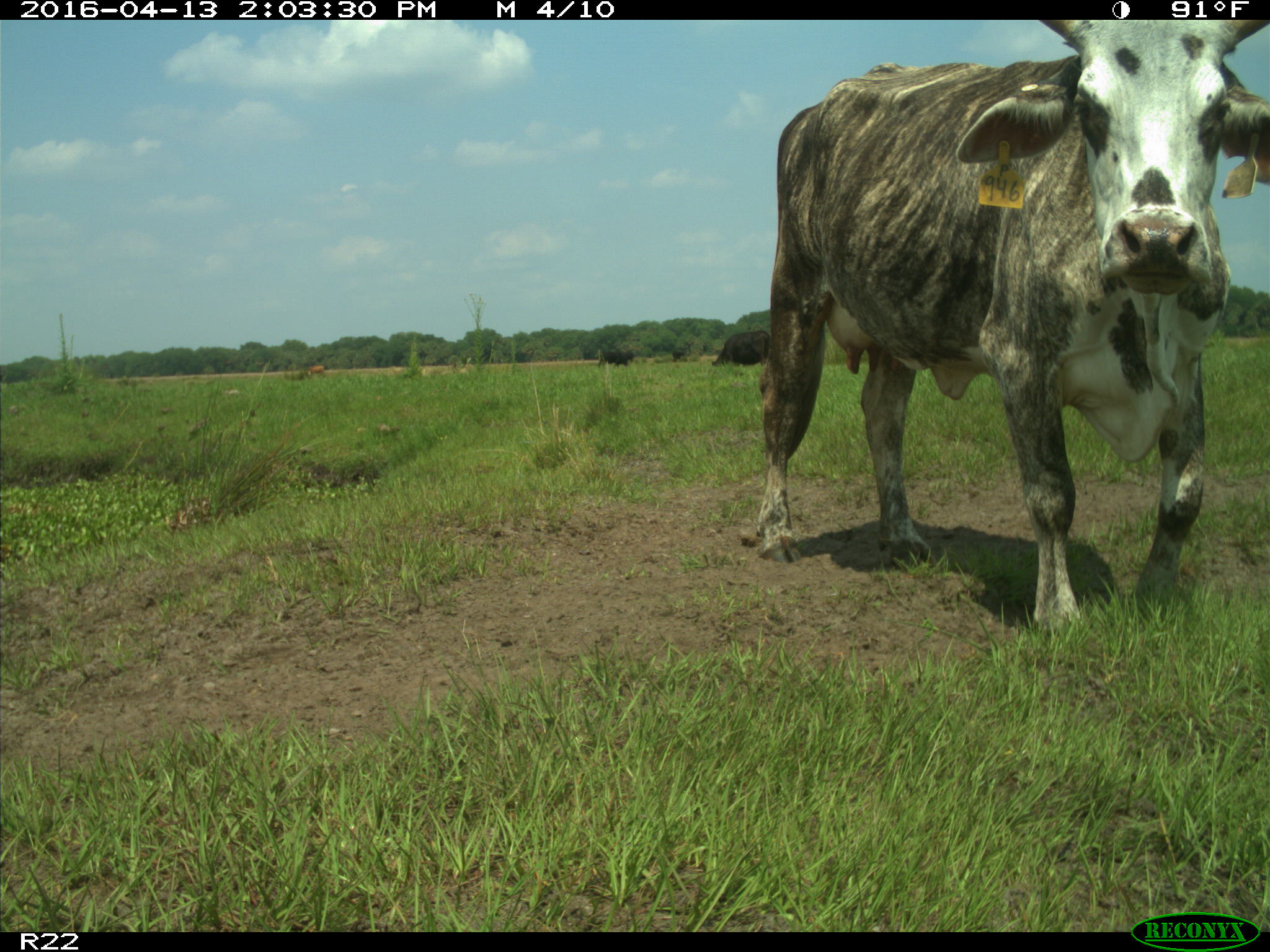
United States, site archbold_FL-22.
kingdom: Animalia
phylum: Chordata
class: Mammalia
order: Artiodactyla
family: Bovidae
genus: Bos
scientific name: Bos taurus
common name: domestic cow